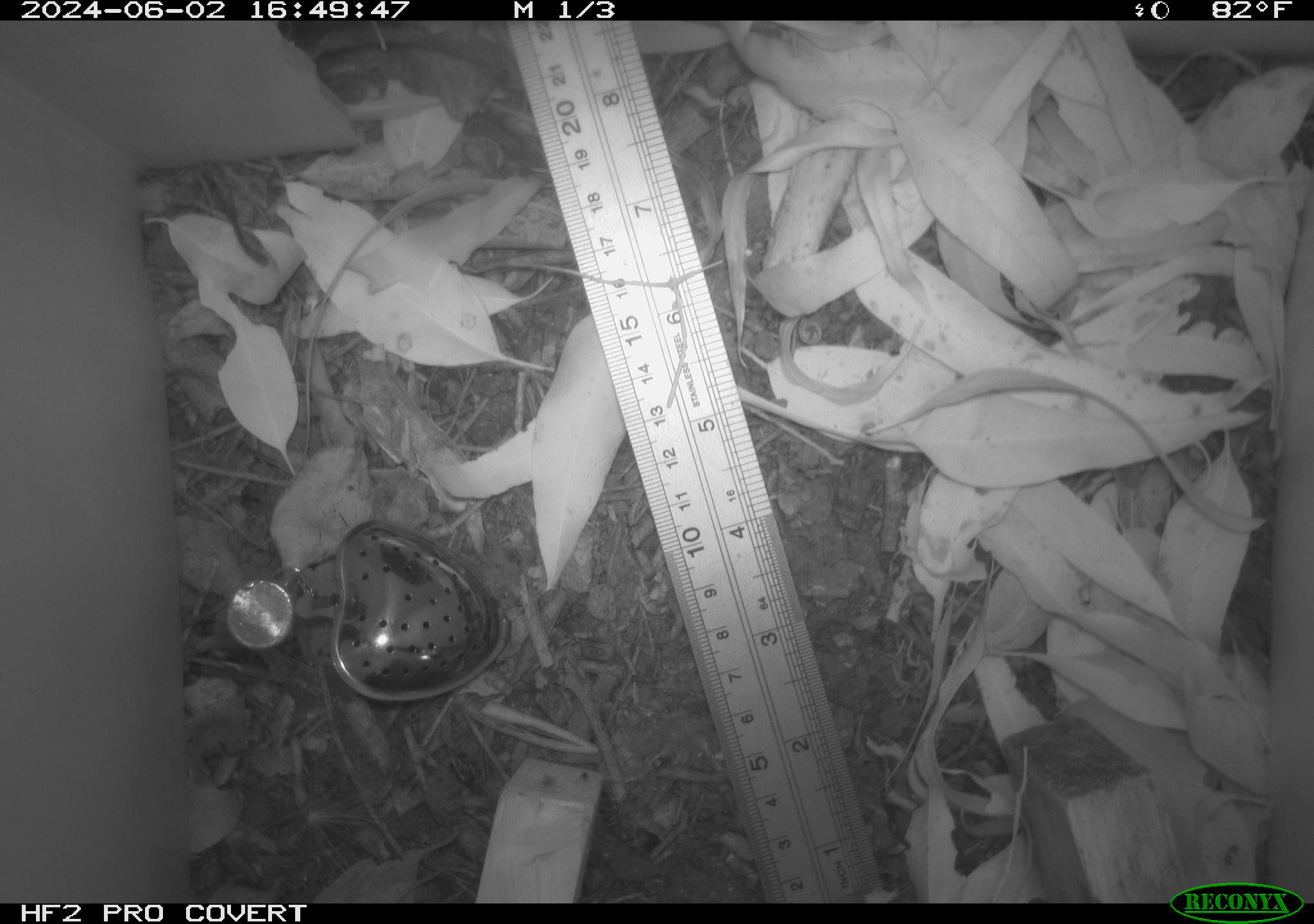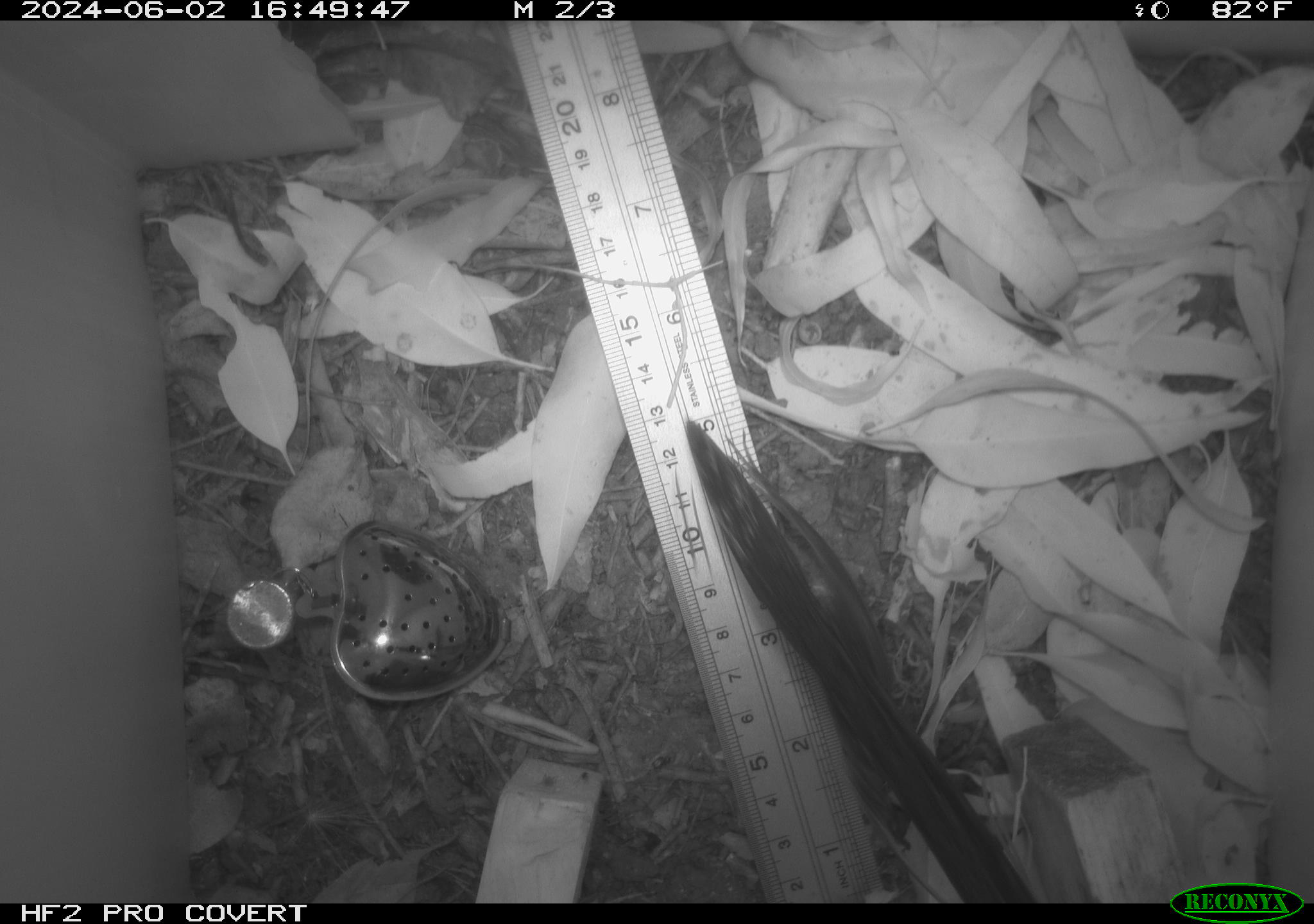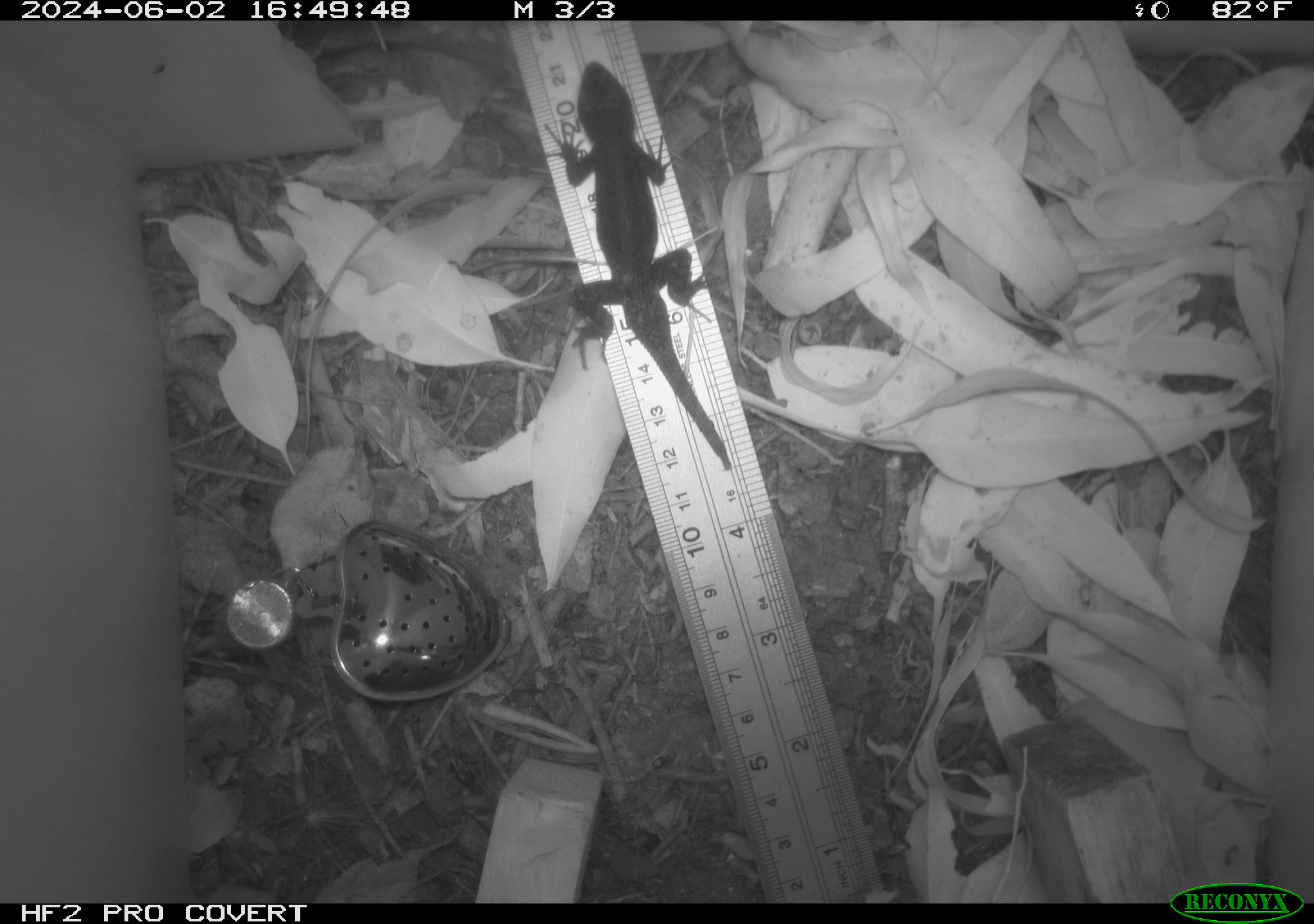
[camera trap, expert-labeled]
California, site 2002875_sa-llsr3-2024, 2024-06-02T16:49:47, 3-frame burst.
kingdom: Animalia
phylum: Chordata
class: Reptilia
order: Squamata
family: Phrynosomatidae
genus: Sceloporus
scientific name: Sceloporus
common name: spiny lizards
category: sceloporus species